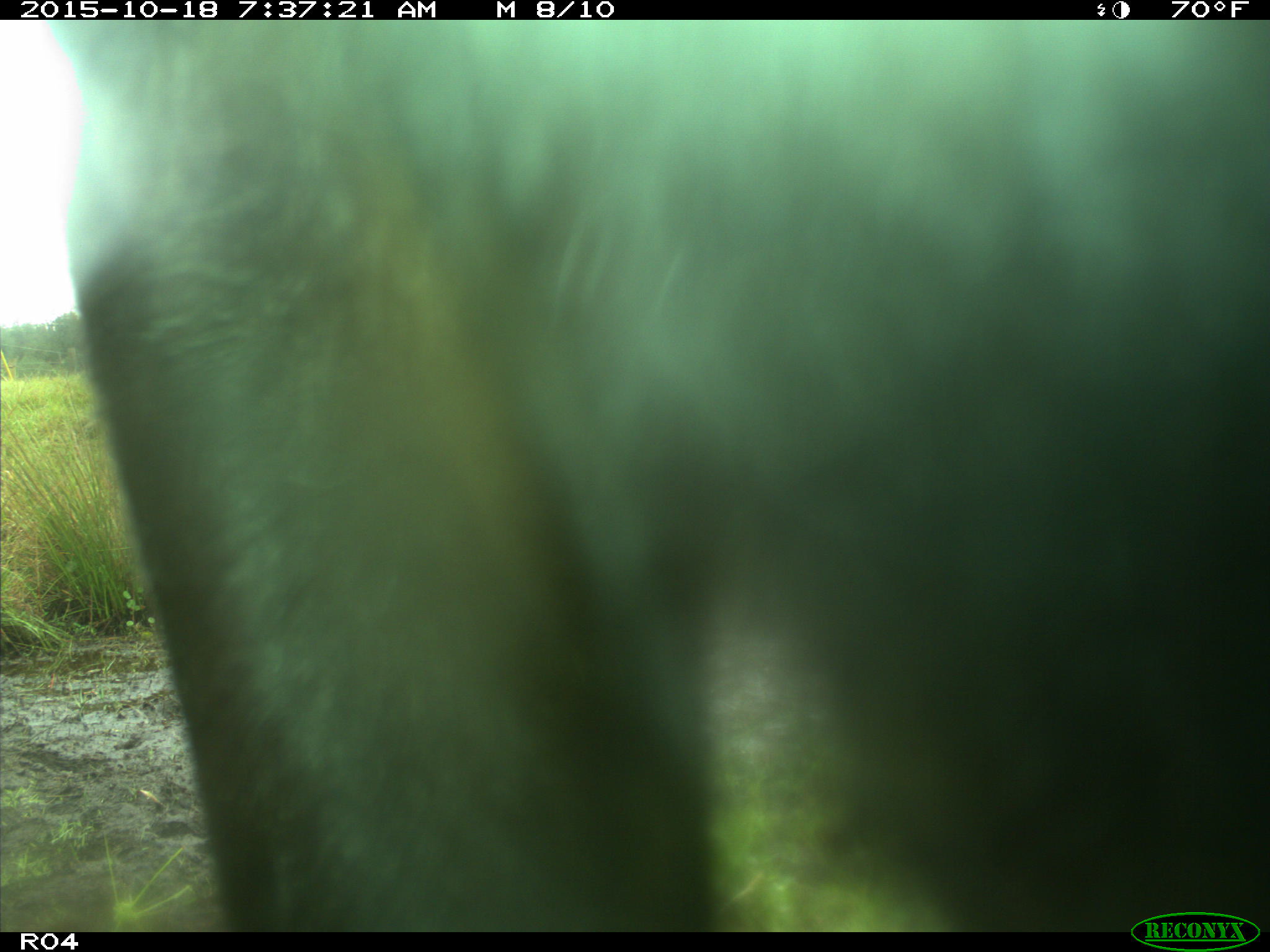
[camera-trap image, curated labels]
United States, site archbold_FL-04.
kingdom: Animalia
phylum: Chordata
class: Mammalia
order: Artiodactyla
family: Bovidae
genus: Bos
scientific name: Bos taurus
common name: domestic cow